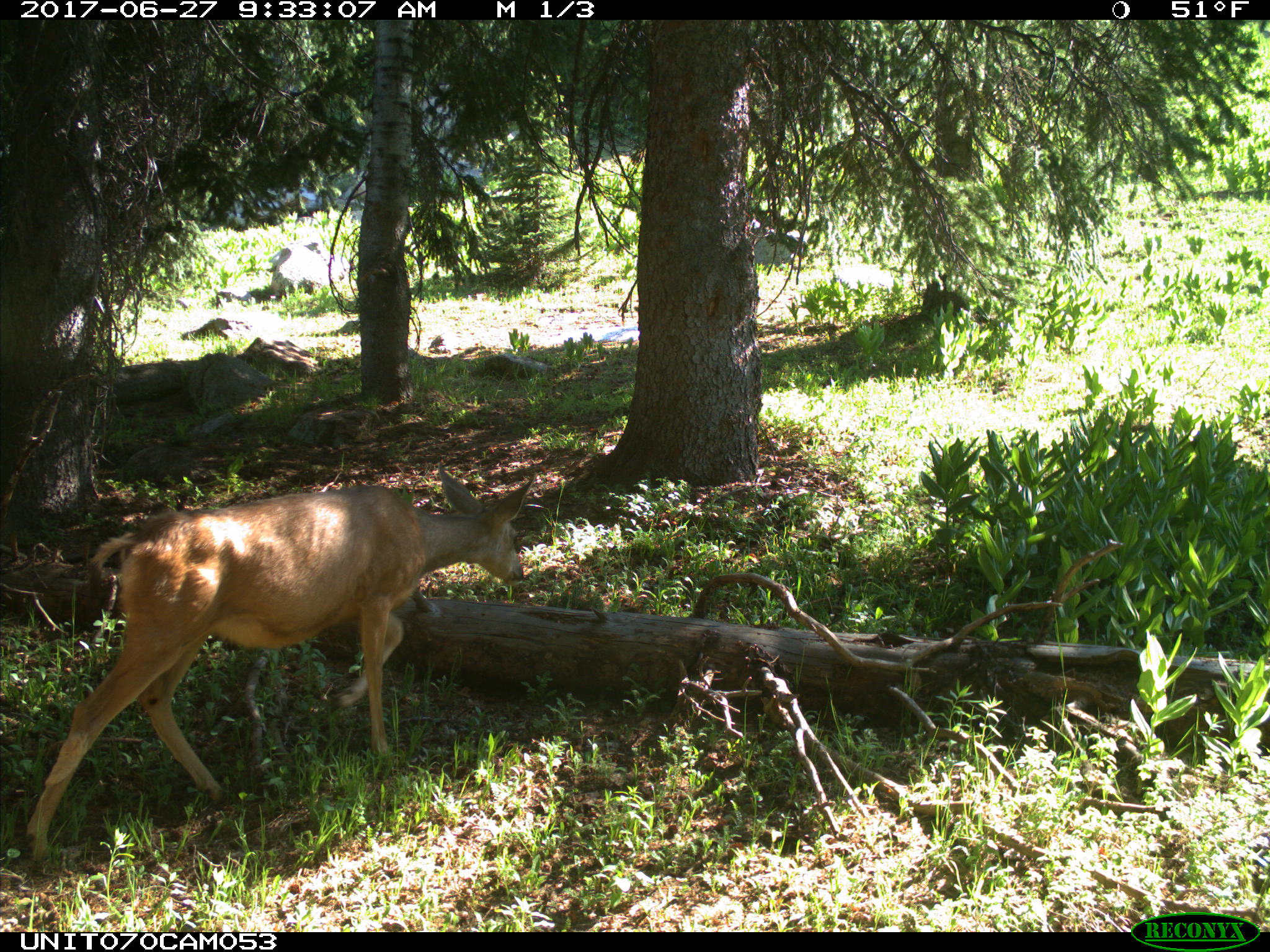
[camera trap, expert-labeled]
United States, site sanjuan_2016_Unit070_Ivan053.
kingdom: Animalia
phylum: Chordata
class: Mammalia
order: Artiodactyla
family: Cervidae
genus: Odocoileus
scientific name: Odocoileus hemionus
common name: mule deer